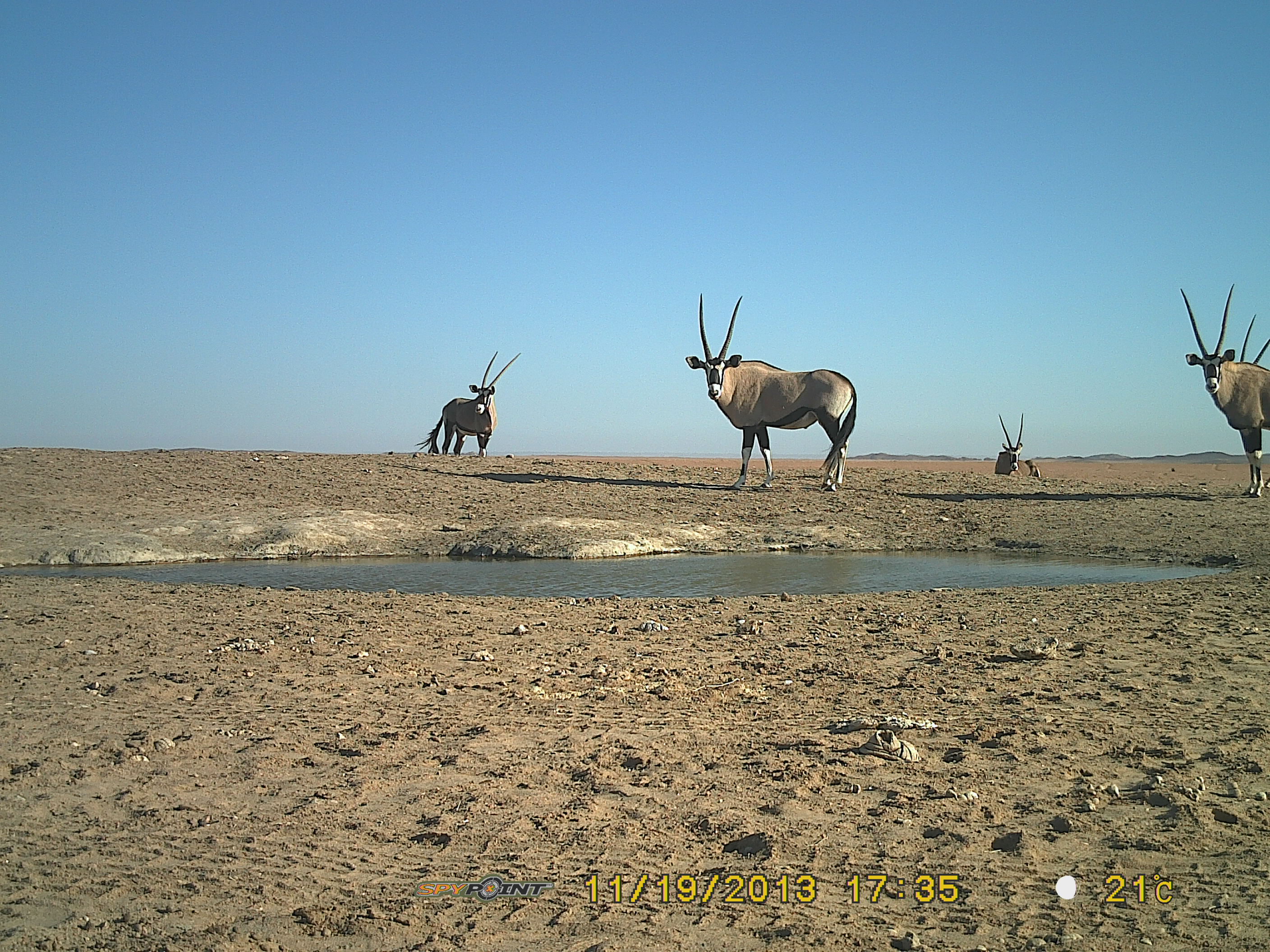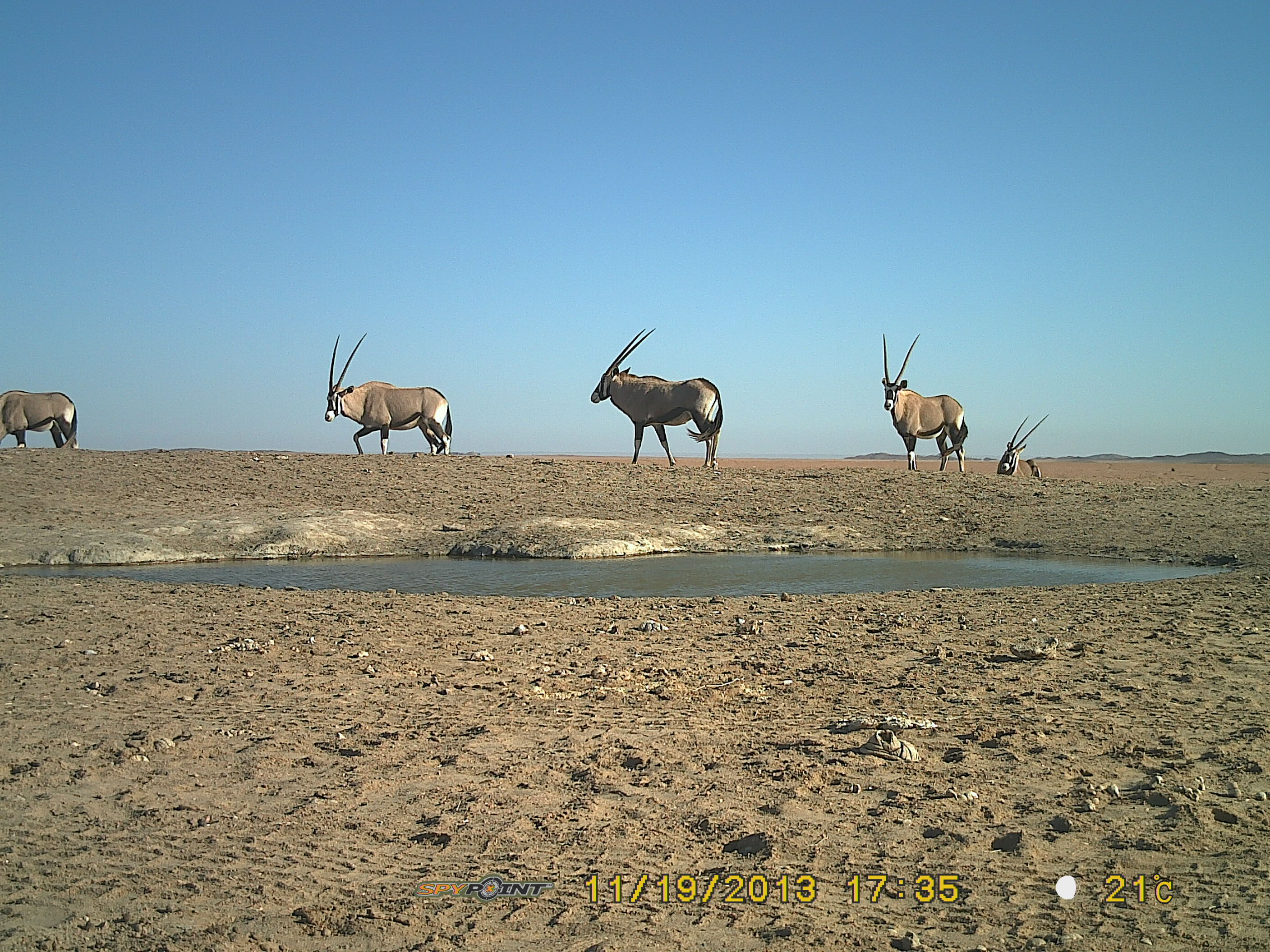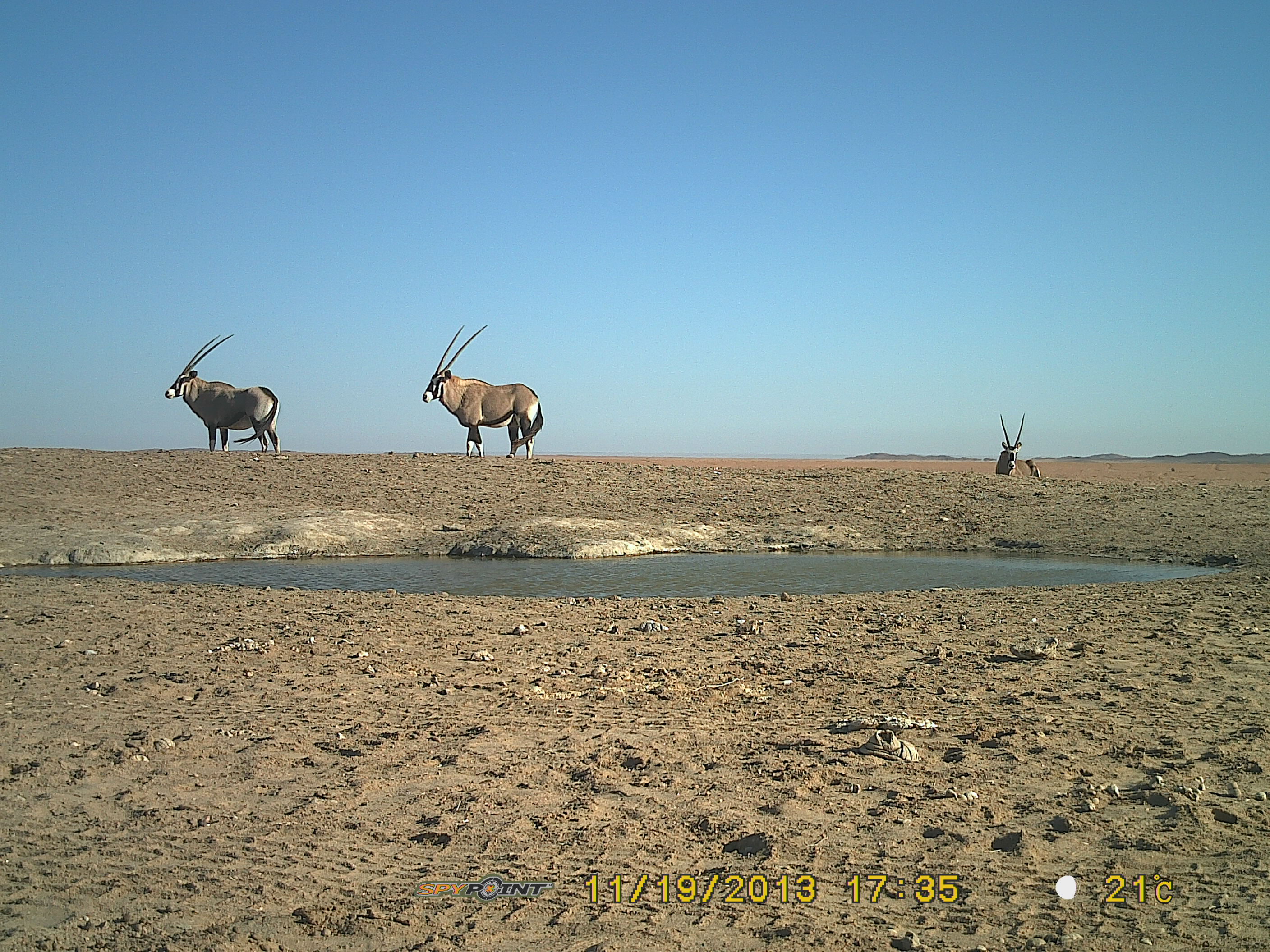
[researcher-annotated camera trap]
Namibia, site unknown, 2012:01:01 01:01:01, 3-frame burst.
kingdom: Animalia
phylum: Chordata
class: Mammalia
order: Artiodactyla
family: Bovidae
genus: Oryx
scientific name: Oryx gazella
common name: gemsbok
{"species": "Oryx gazella (gemsbok)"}